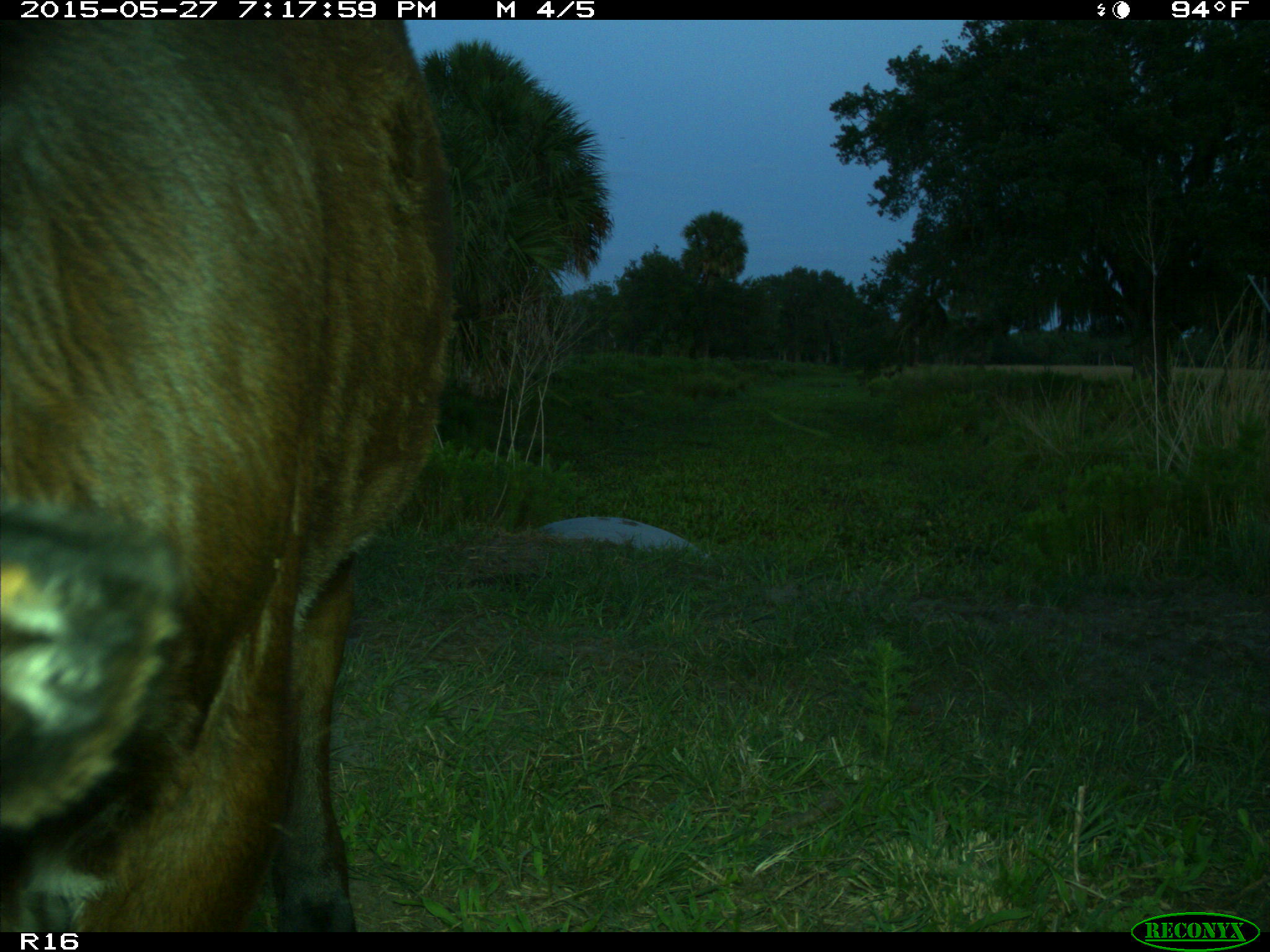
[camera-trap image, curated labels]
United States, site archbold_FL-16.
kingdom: Animalia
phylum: Chordata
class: Mammalia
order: Artiodactyla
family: Bovidae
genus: Bos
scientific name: Bos taurus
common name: domestic cow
Bos taurus (domestic cow).